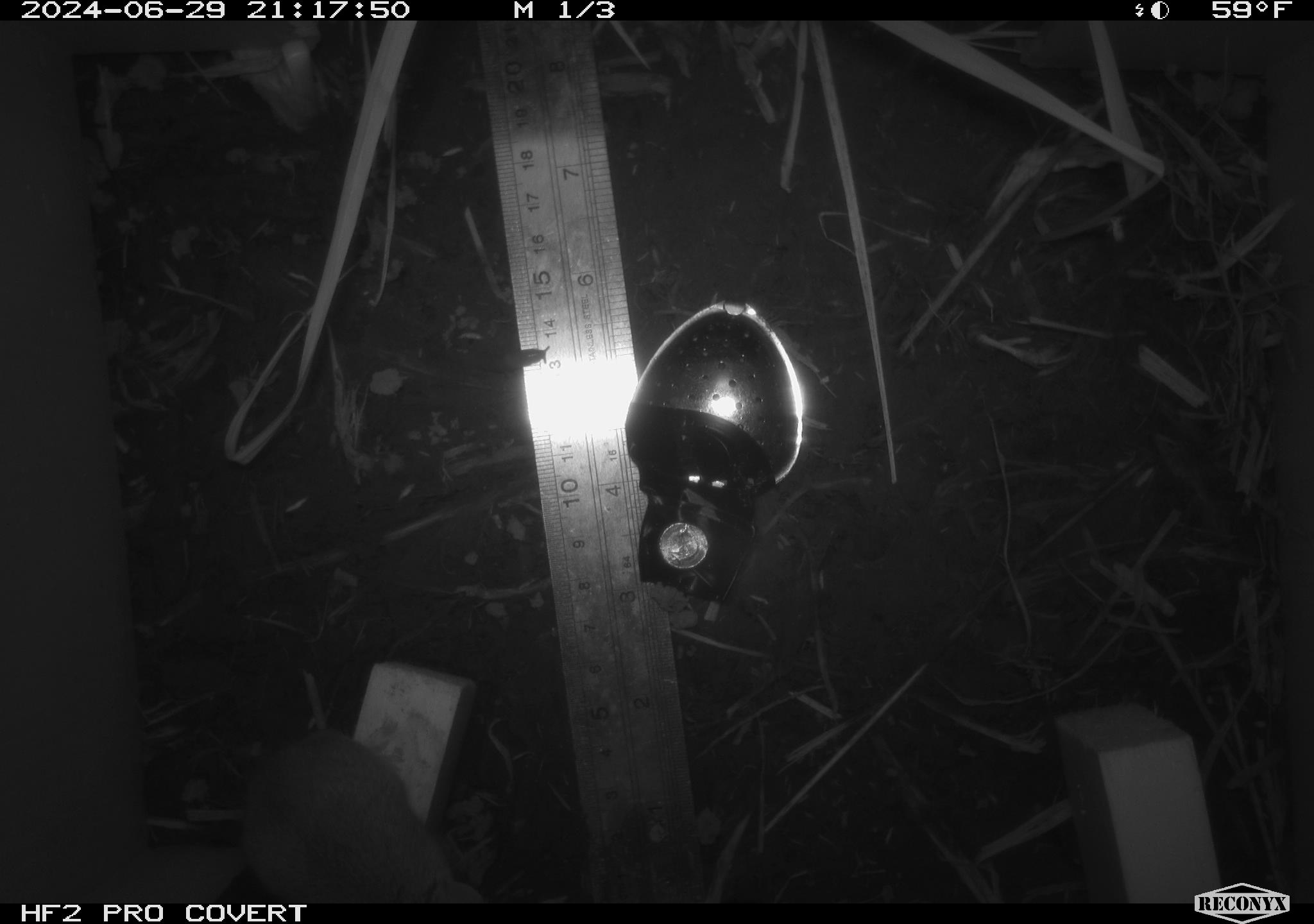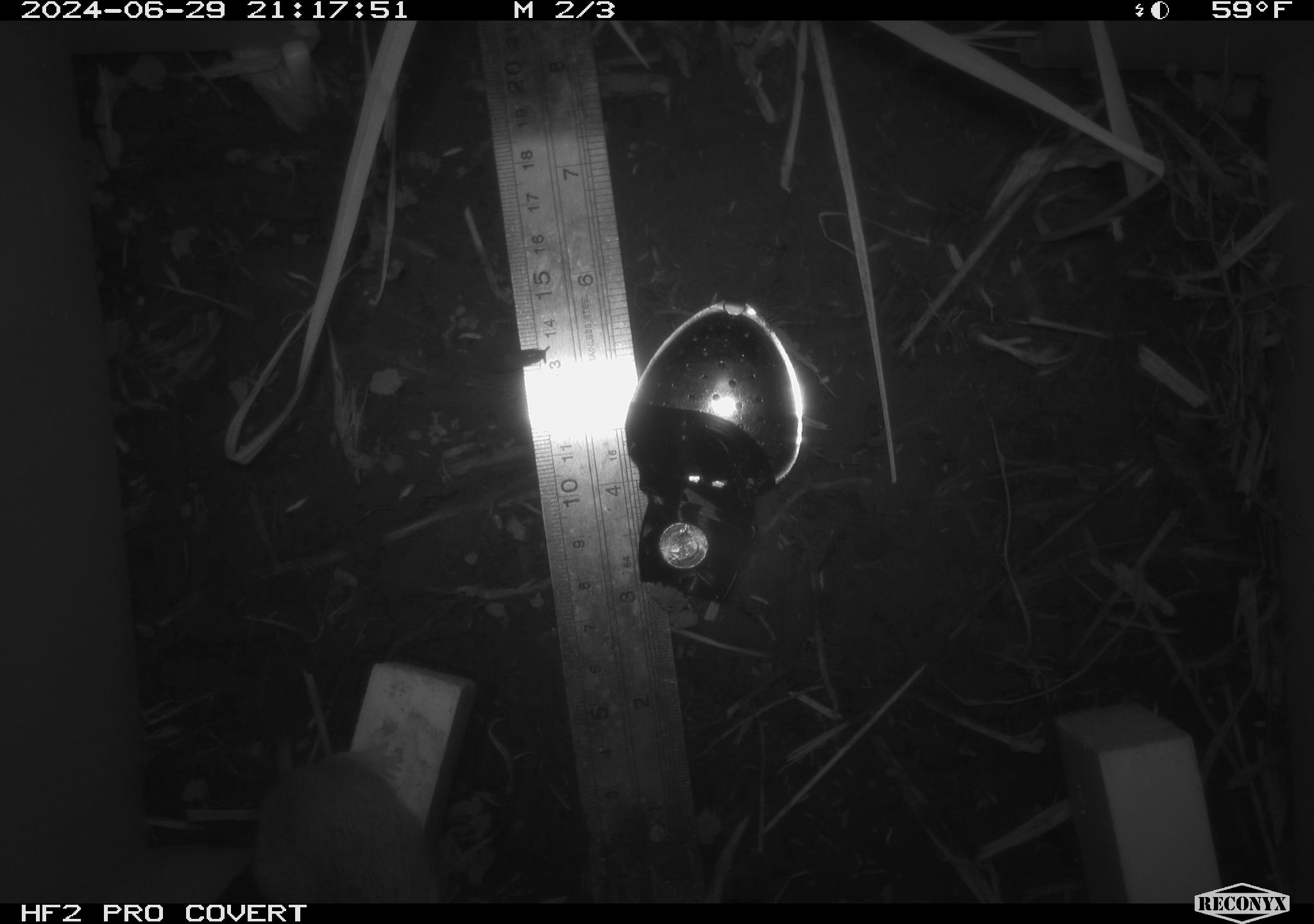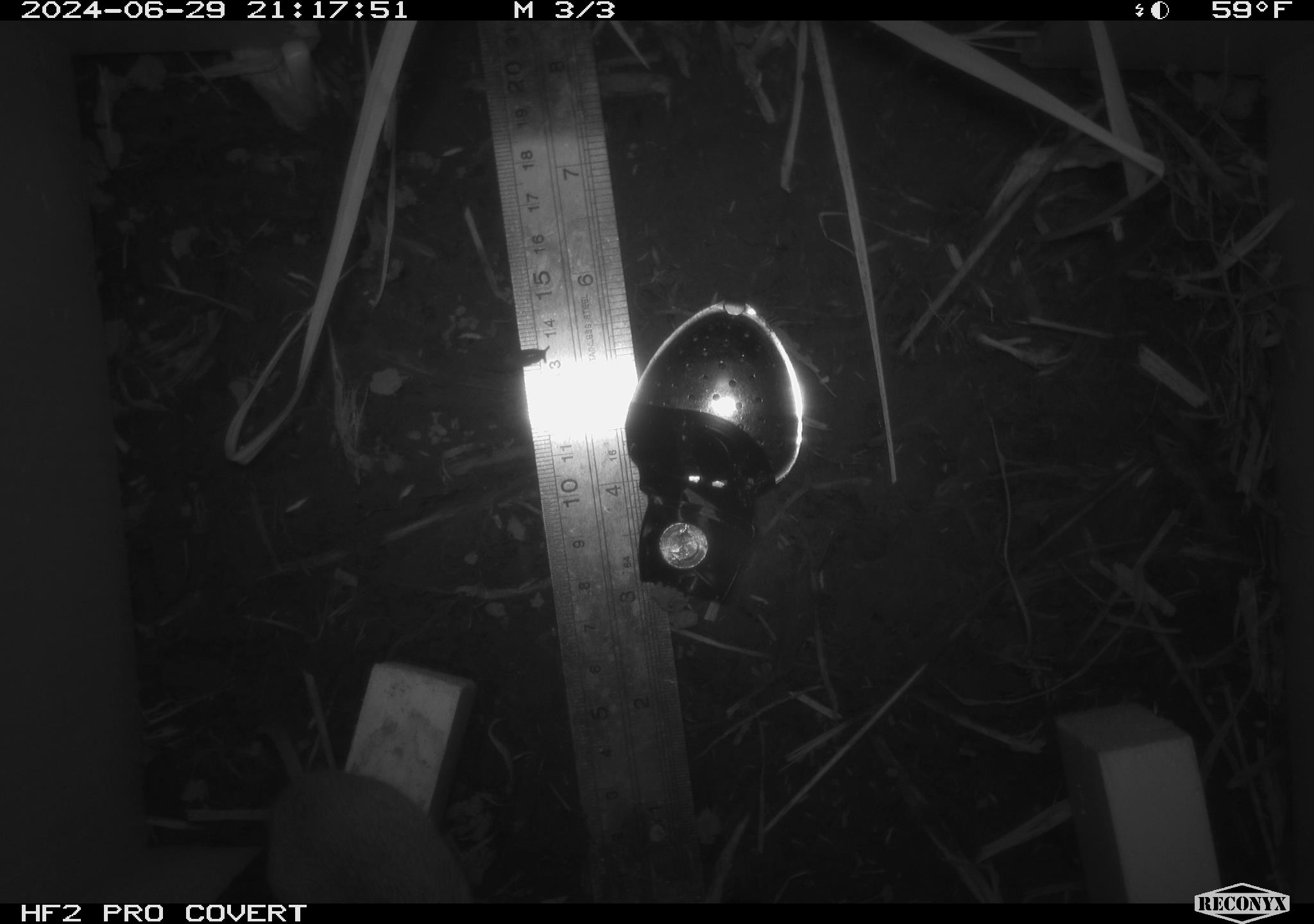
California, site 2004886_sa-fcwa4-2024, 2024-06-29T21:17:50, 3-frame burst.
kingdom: Animalia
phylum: Chordata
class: Mammalia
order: Rodentia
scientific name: Rodentia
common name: mouse species